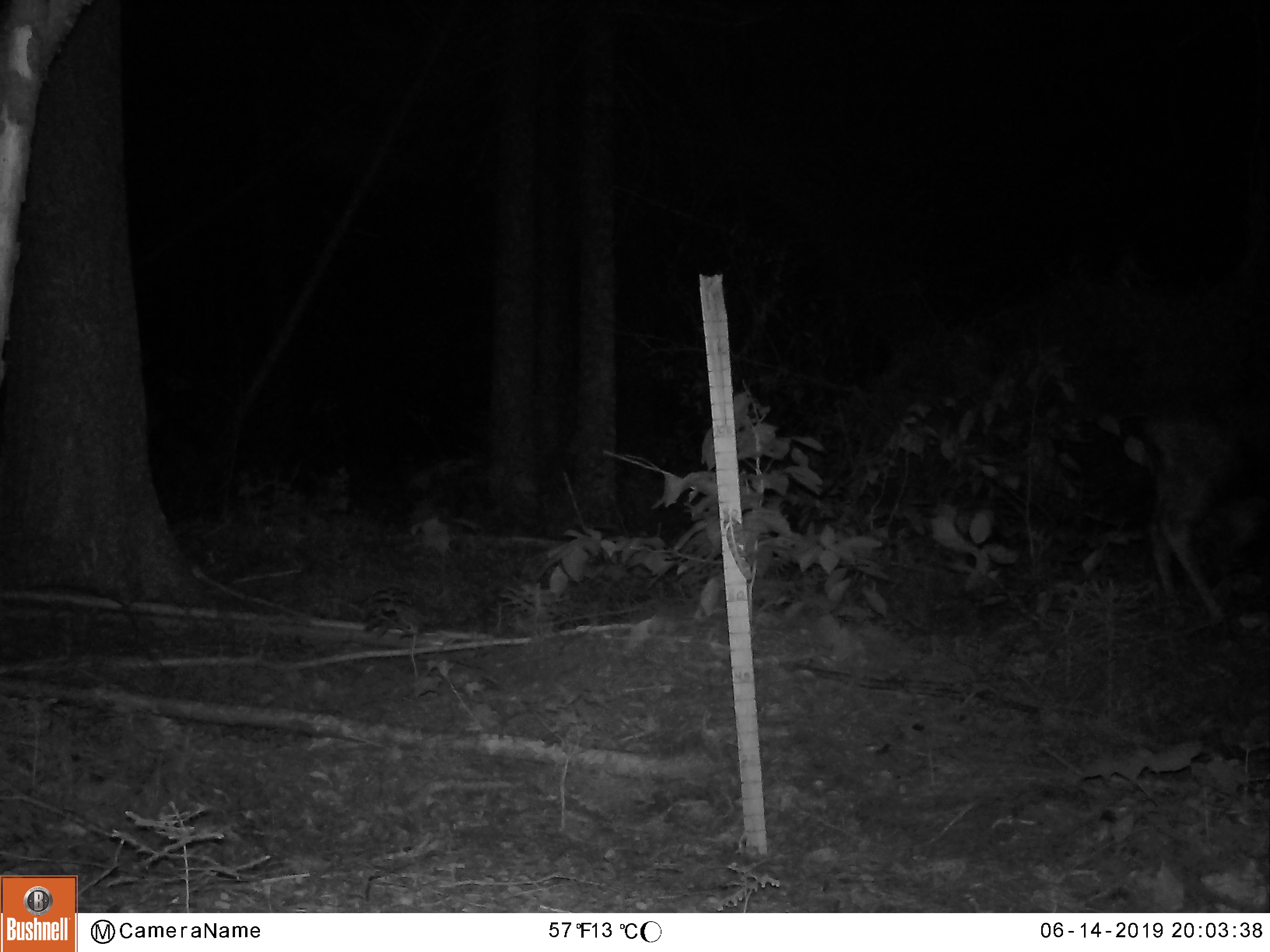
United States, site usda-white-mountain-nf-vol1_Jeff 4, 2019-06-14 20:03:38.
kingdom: Animalia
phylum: Chordata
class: Mammalia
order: Artiodactyla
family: Cervidae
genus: Alces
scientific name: Alces alces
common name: moose